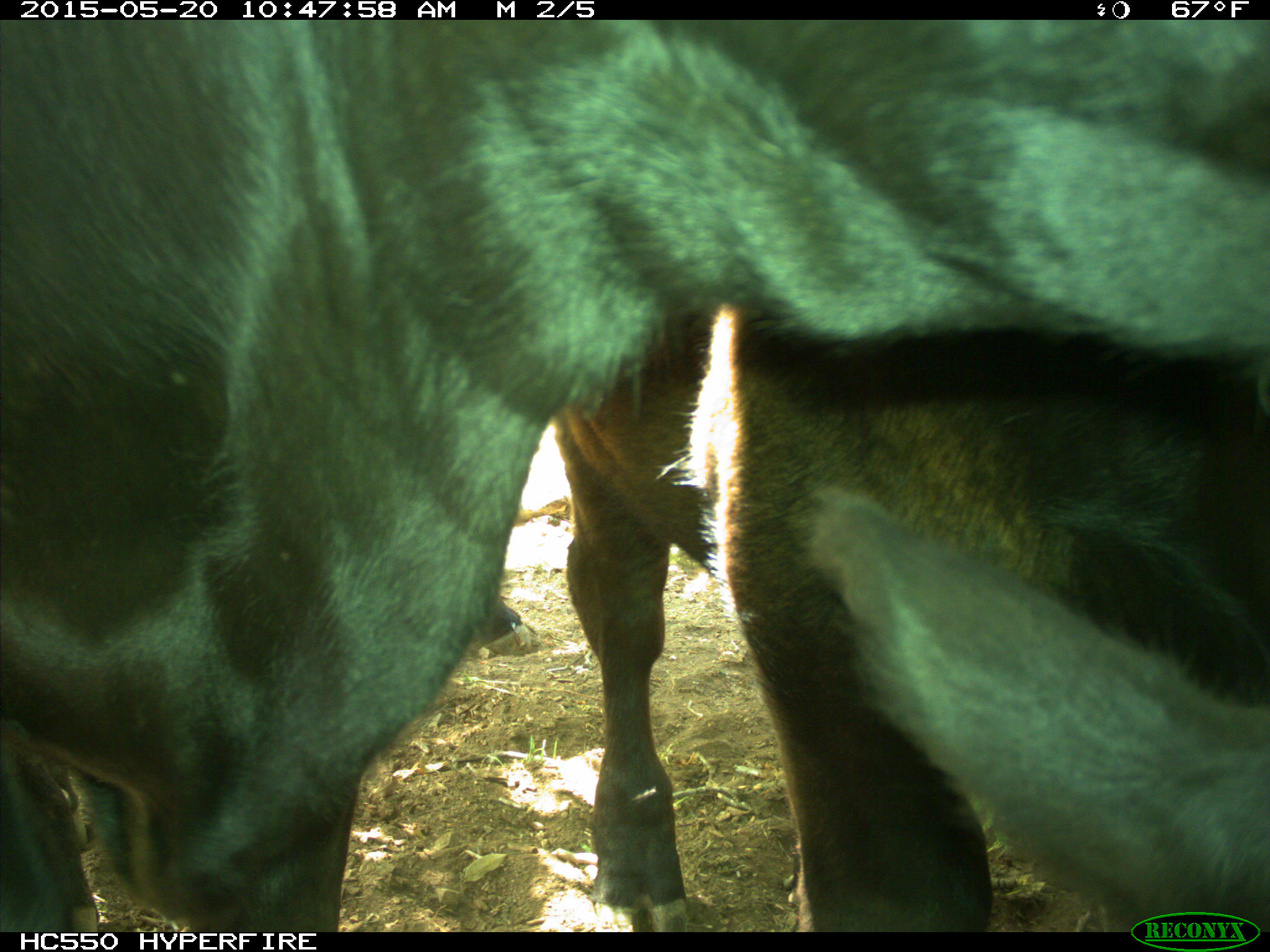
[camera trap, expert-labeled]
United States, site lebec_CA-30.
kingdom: Animalia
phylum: Chordata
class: Mammalia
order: Artiodactyla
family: Bovidae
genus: Bos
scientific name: Bos taurus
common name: domestic cow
Bos taurus (domestic cow).